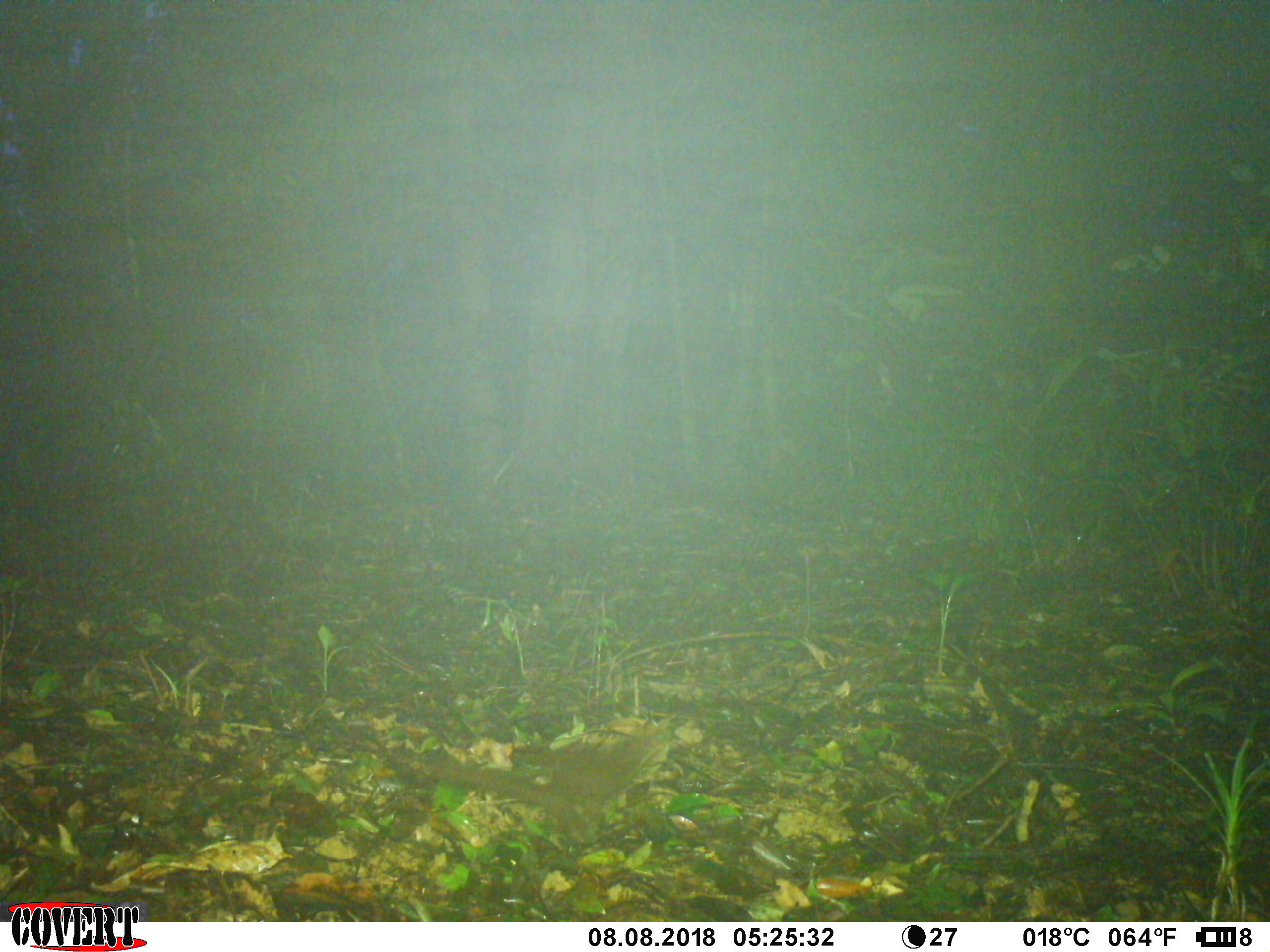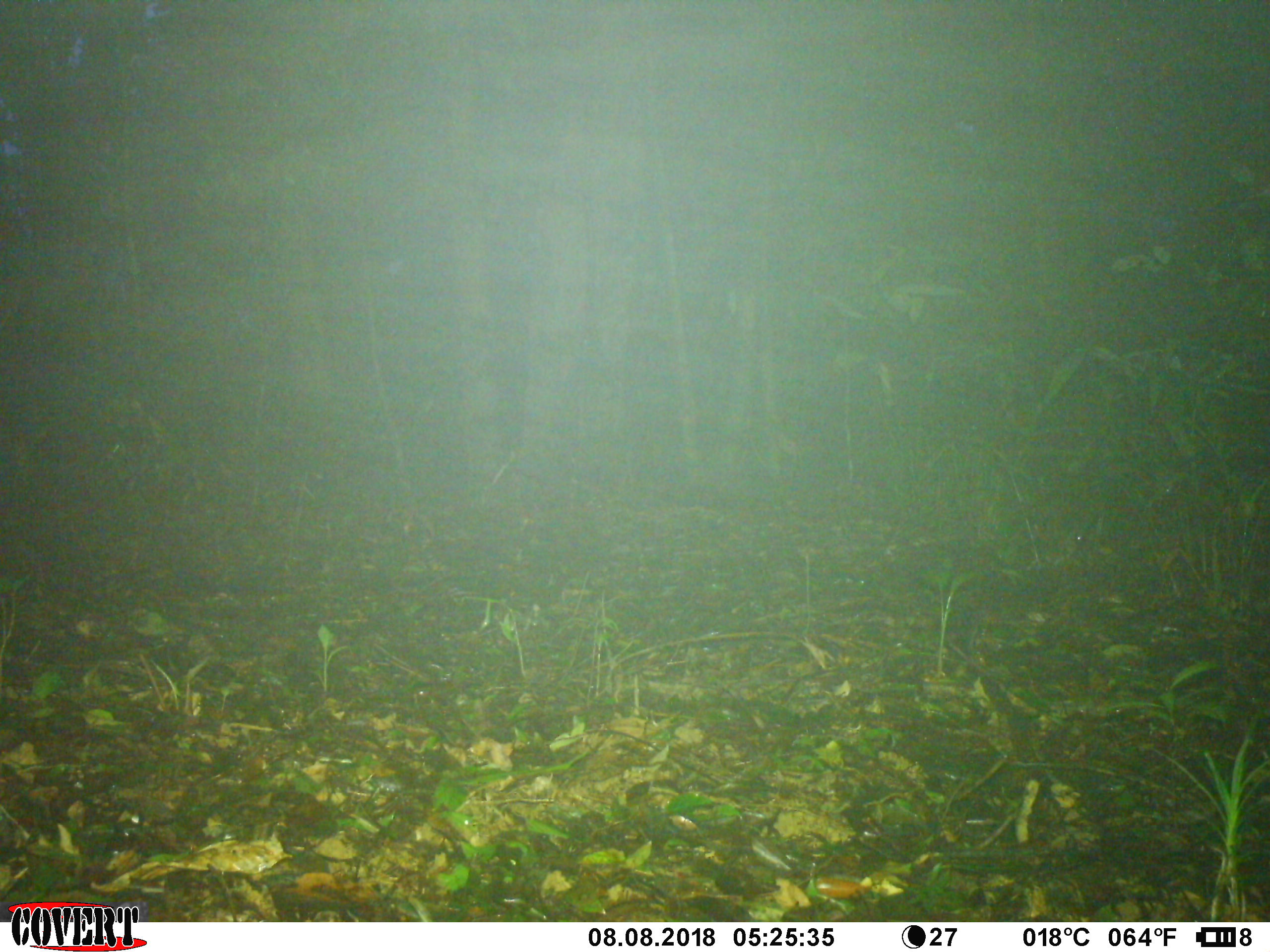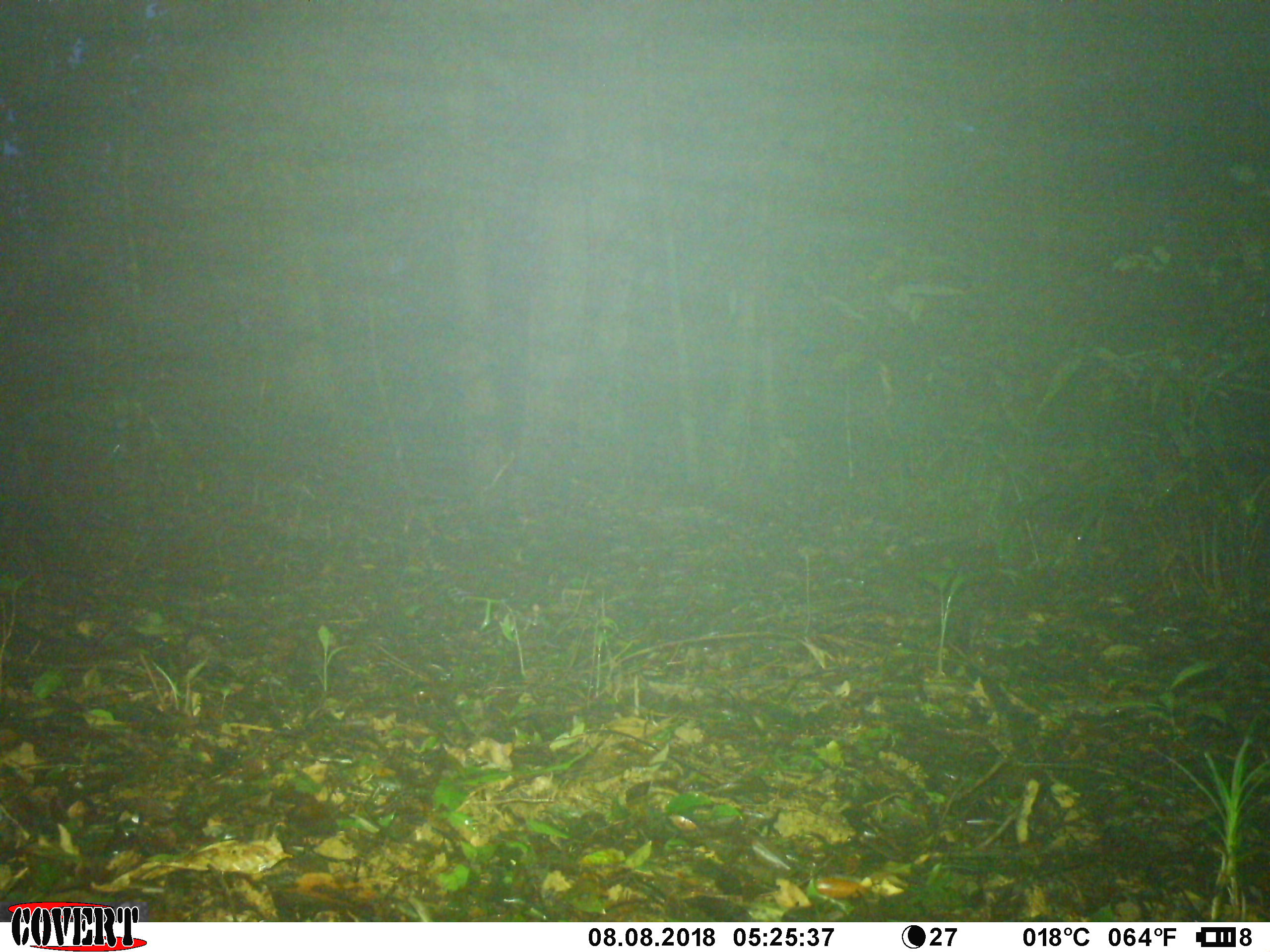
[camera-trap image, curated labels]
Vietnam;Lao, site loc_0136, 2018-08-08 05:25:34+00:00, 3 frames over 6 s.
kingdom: Animalia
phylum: Chordata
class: Mammalia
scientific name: Mammalia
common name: mammal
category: unidentified small mammal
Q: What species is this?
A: Unidentified small mammal (mammal) (Mammalia).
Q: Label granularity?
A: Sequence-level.